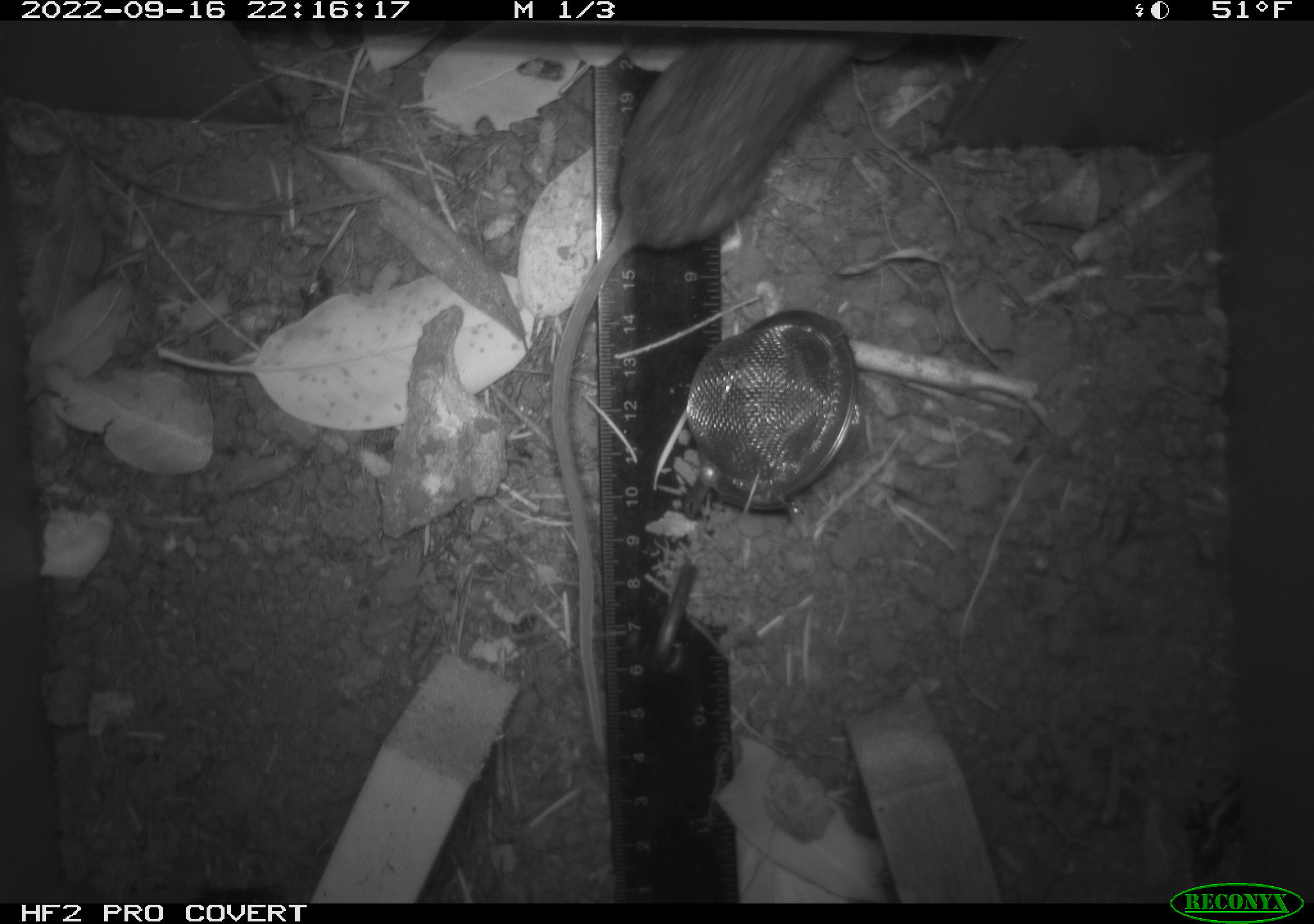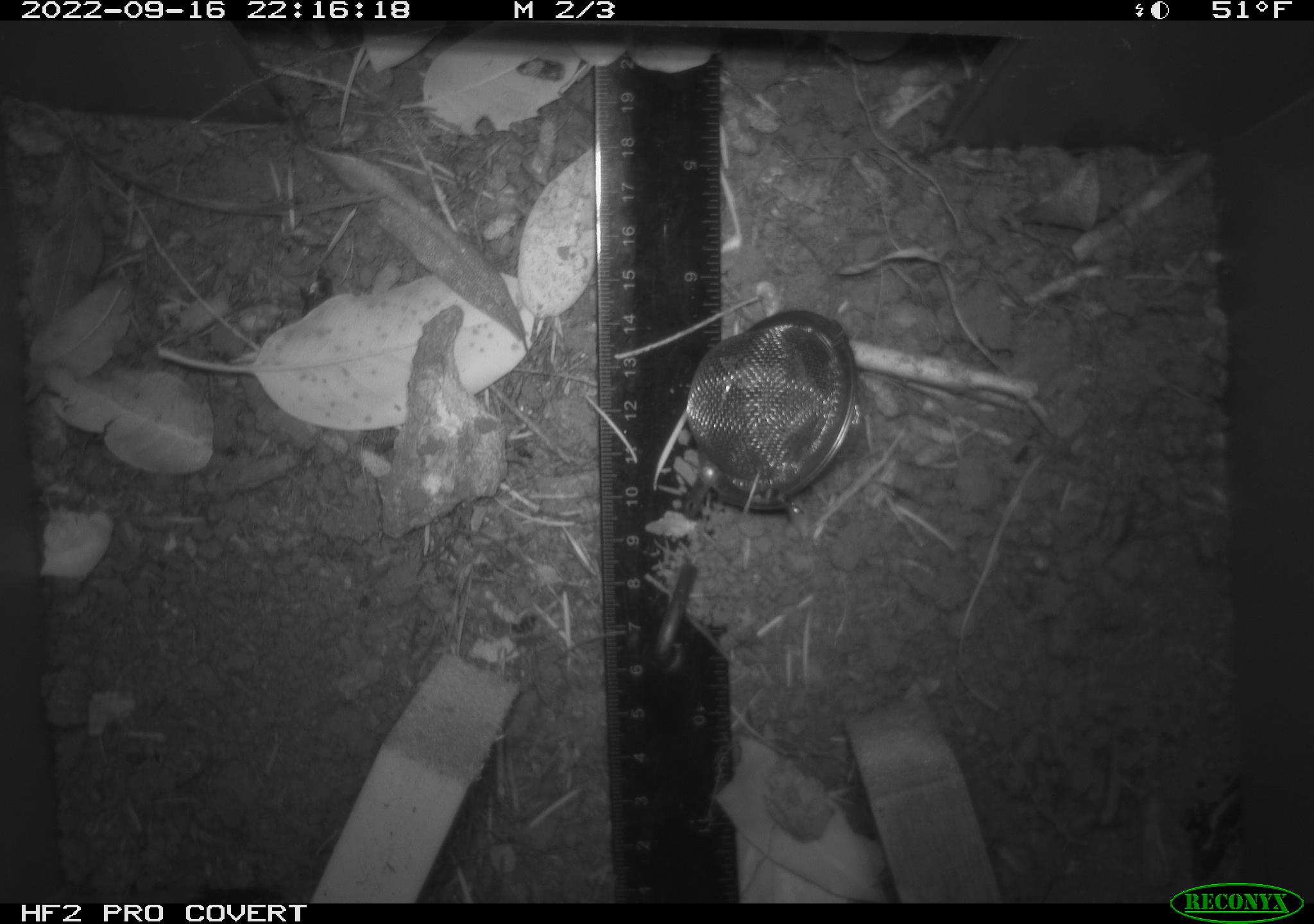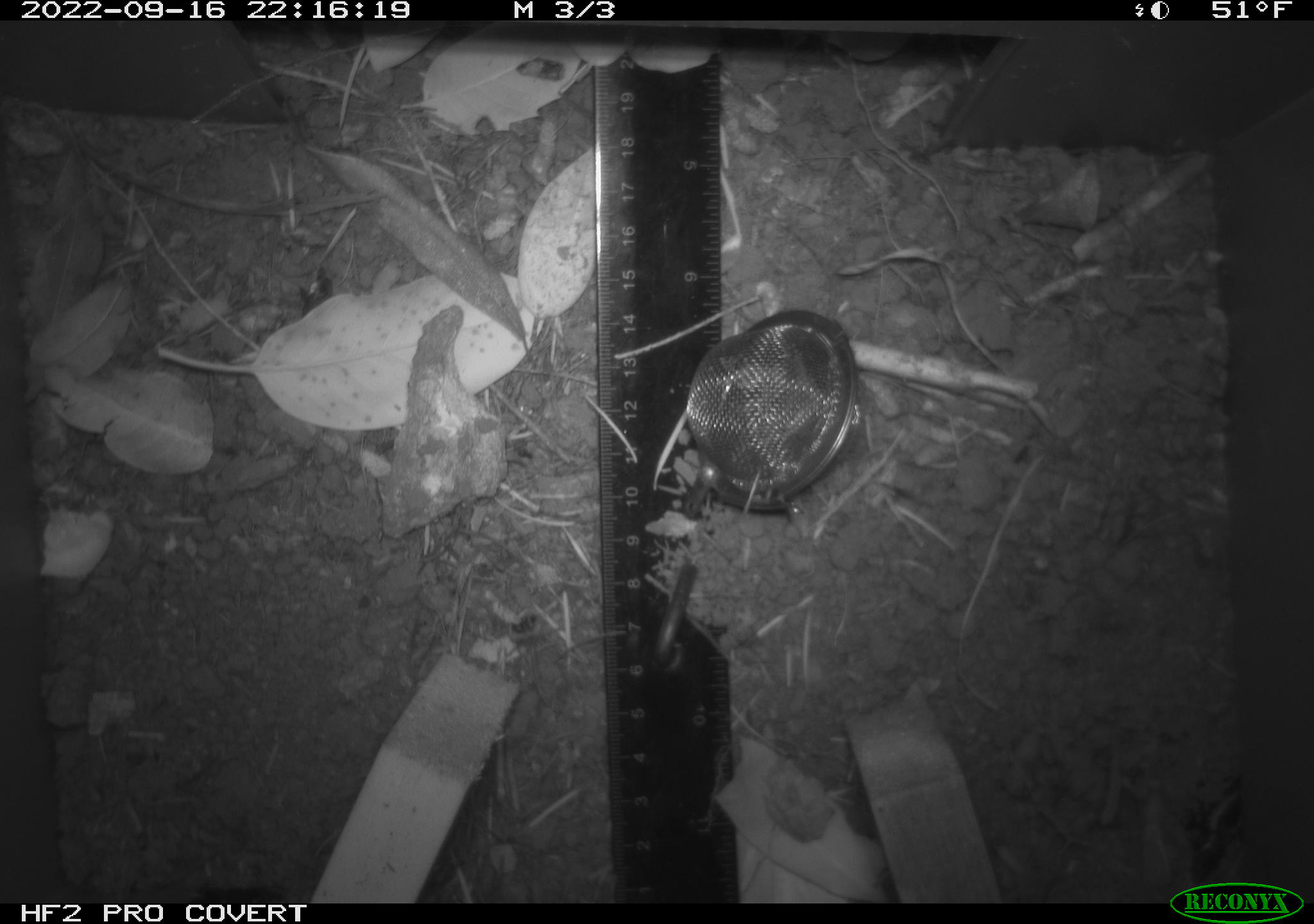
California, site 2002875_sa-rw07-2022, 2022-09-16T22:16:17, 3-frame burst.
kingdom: Animalia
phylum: Chordata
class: Mammalia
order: Rodentia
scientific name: Rodentia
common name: mouse species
Mouse species (Rodentia).